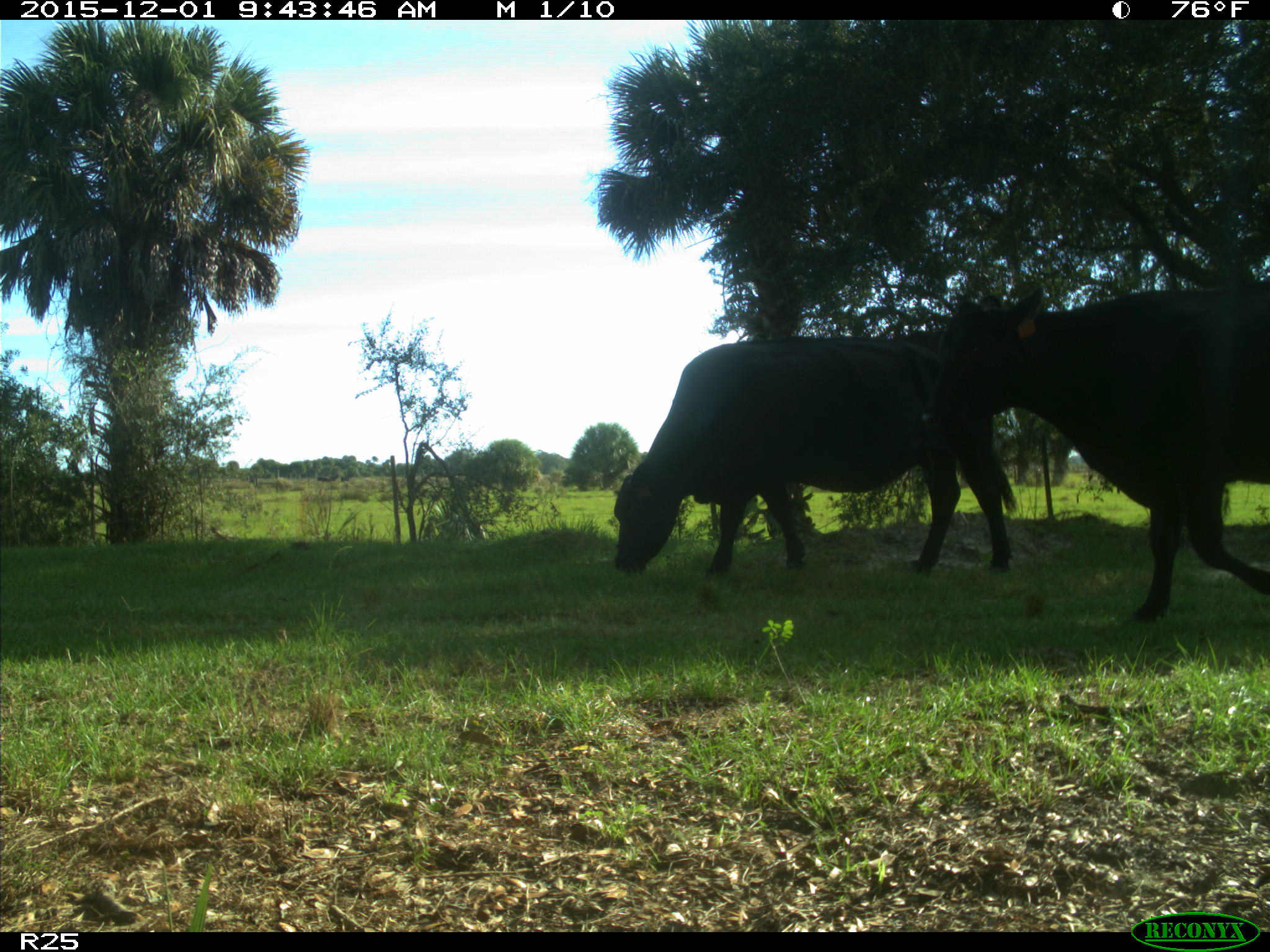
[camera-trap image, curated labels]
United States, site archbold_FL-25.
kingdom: Animalia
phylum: Chordata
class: Mammalia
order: Artiodactyla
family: Bovidae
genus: Bos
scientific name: Bos taurus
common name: domestic cow